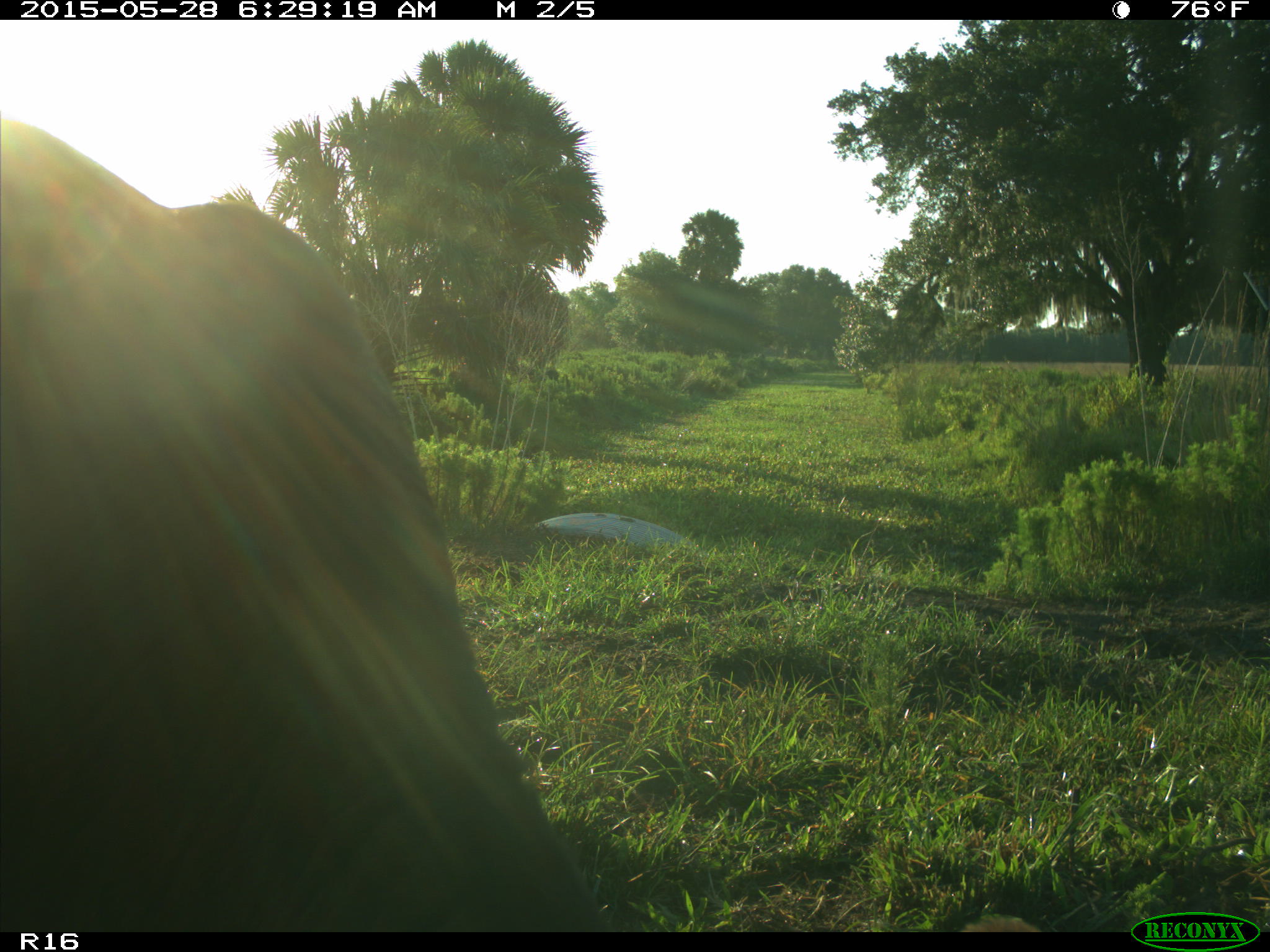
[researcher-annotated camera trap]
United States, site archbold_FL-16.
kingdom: Animalia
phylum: Chordata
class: Mammalia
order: Artiodactyla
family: Bovidae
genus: Bos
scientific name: Bos taurus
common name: domestic cow